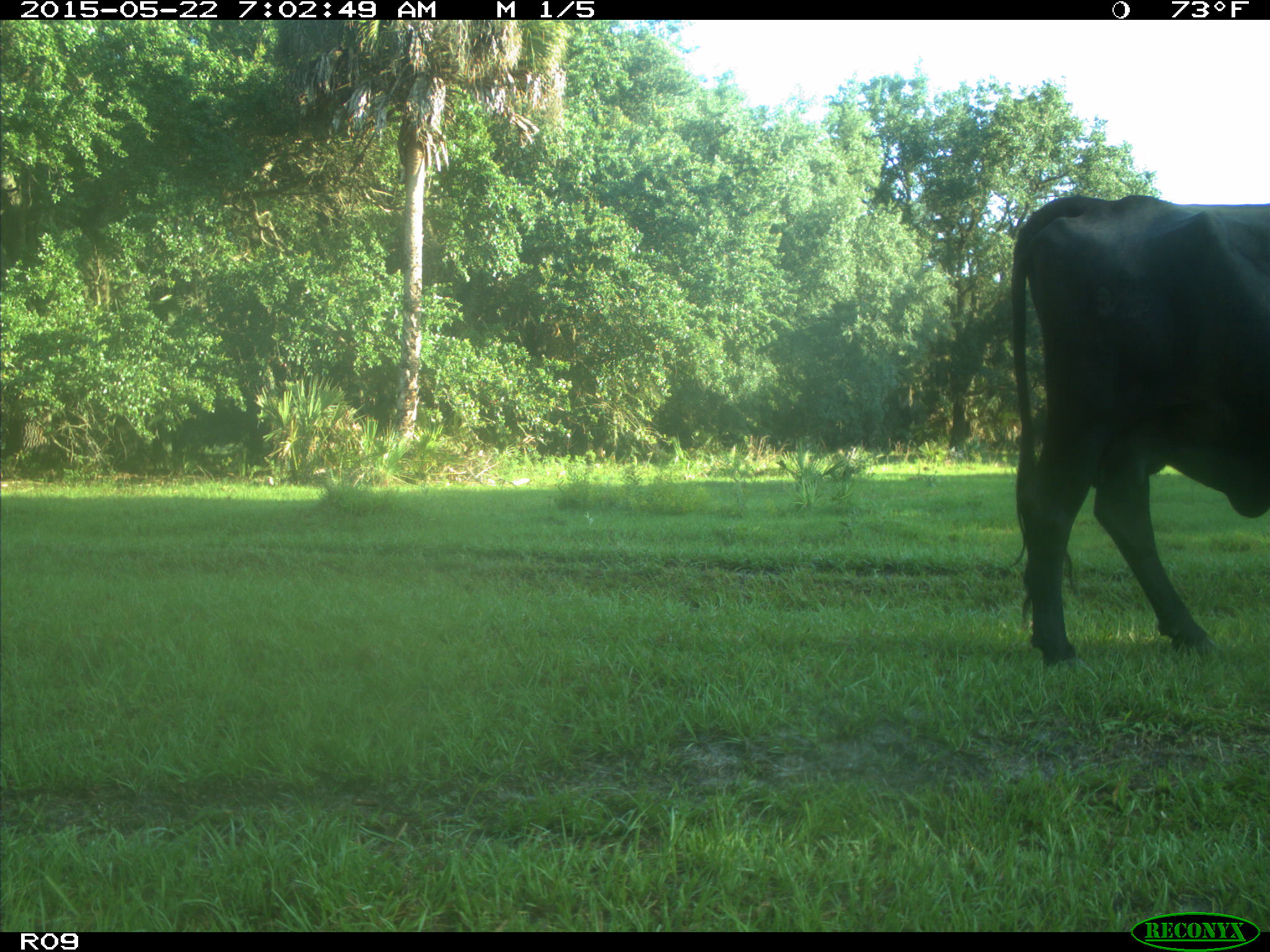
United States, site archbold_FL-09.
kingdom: Animalia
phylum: Chordata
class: Mammalia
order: Artiodactyla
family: Bovidae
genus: Bos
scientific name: Bos taurus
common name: domestic cow